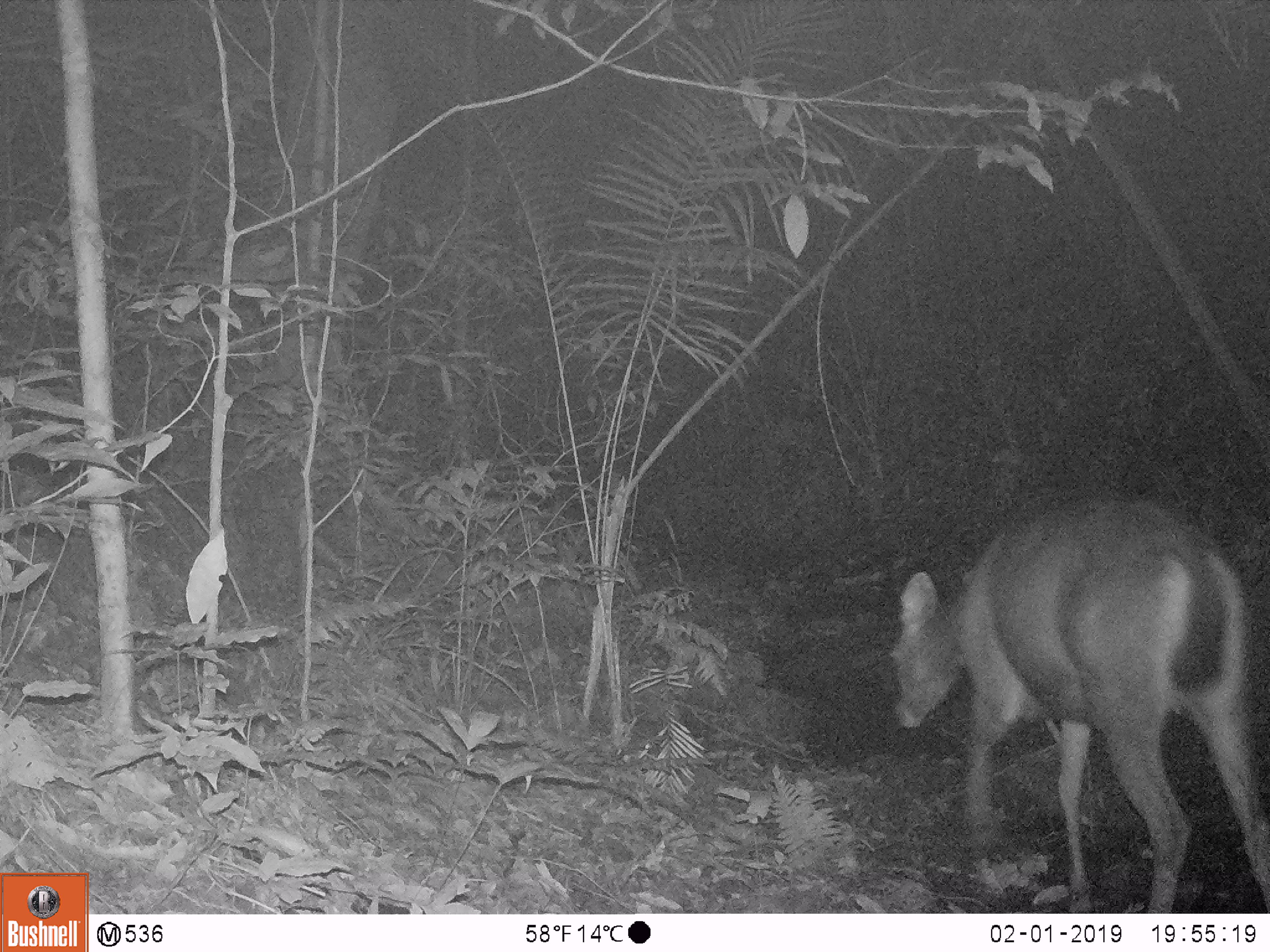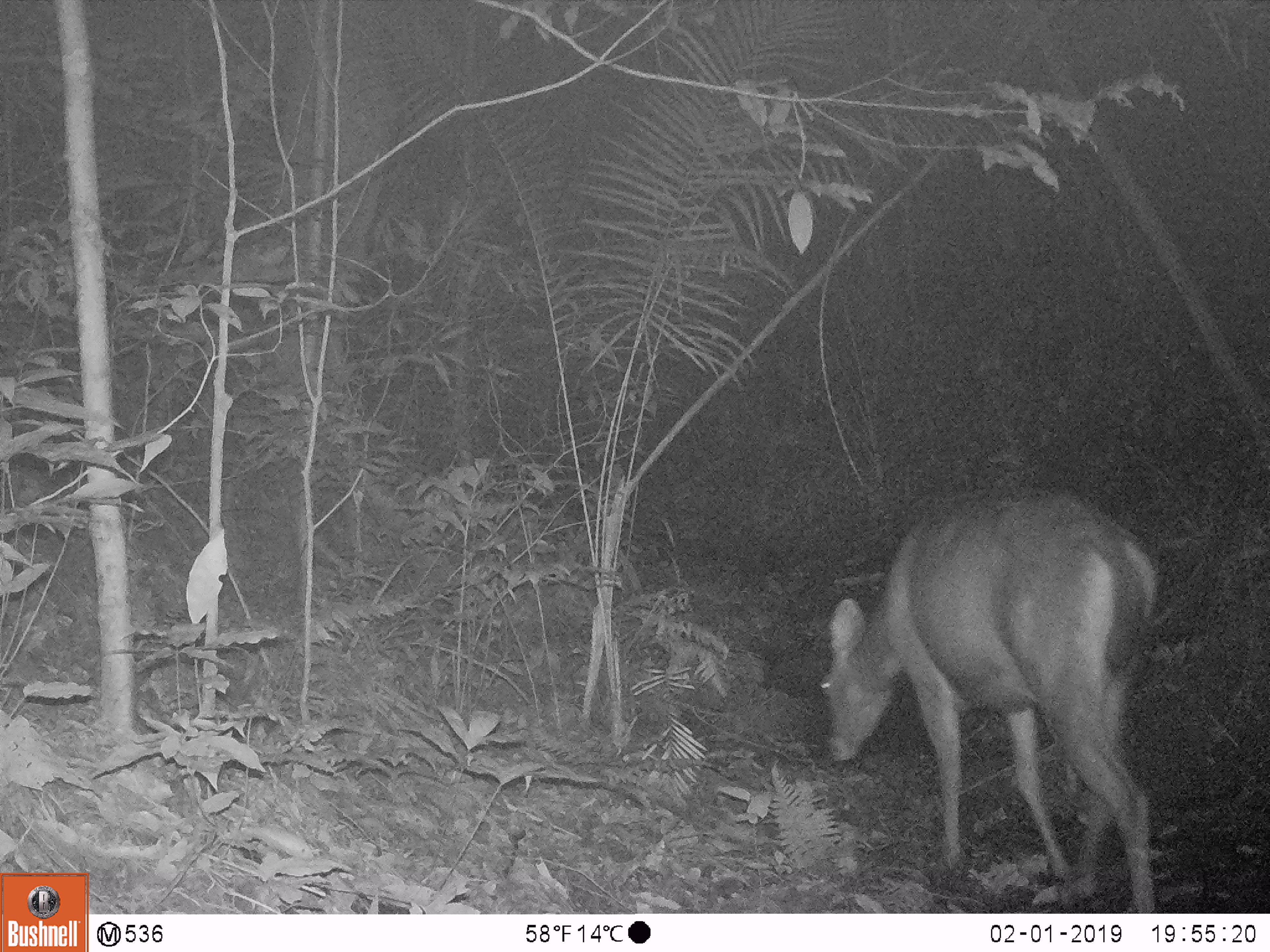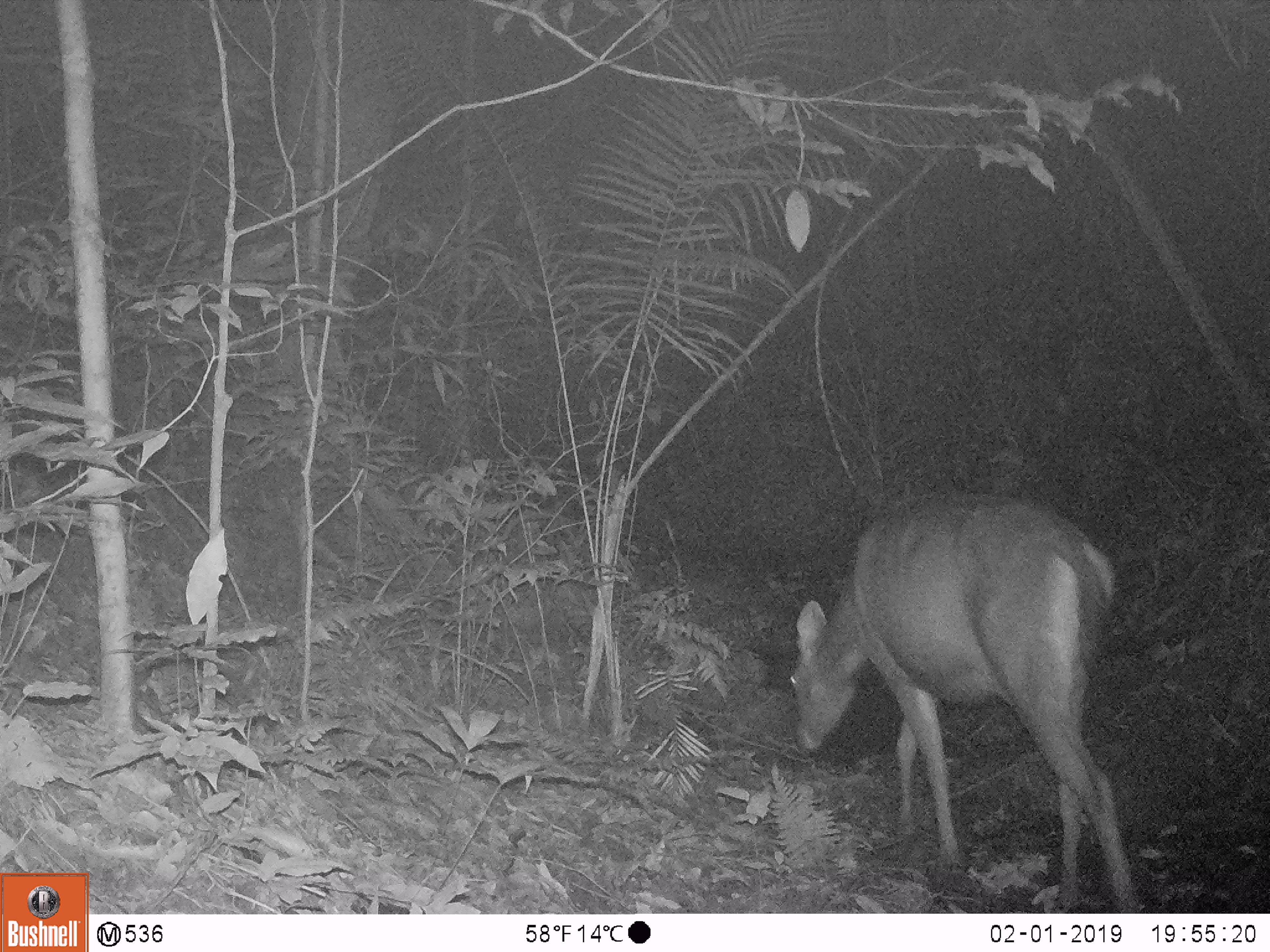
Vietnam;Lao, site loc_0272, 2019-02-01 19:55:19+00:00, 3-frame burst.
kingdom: Animalia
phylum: Chordata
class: Mammalia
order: Artiodactyla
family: Cervidae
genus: Rusa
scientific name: Rusa unicolor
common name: sambar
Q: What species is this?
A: Sambar (Rusa unicolor).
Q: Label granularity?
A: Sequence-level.